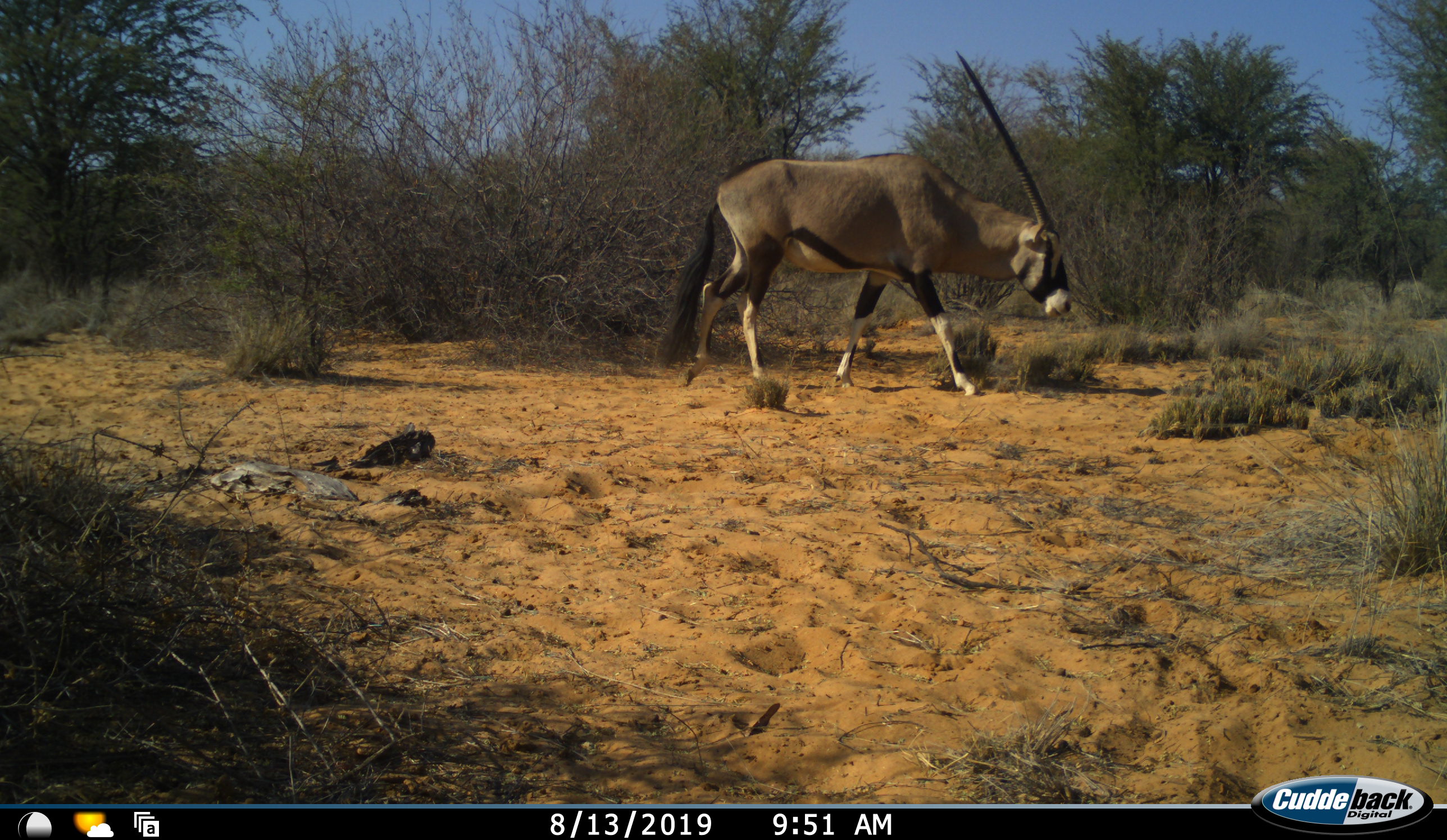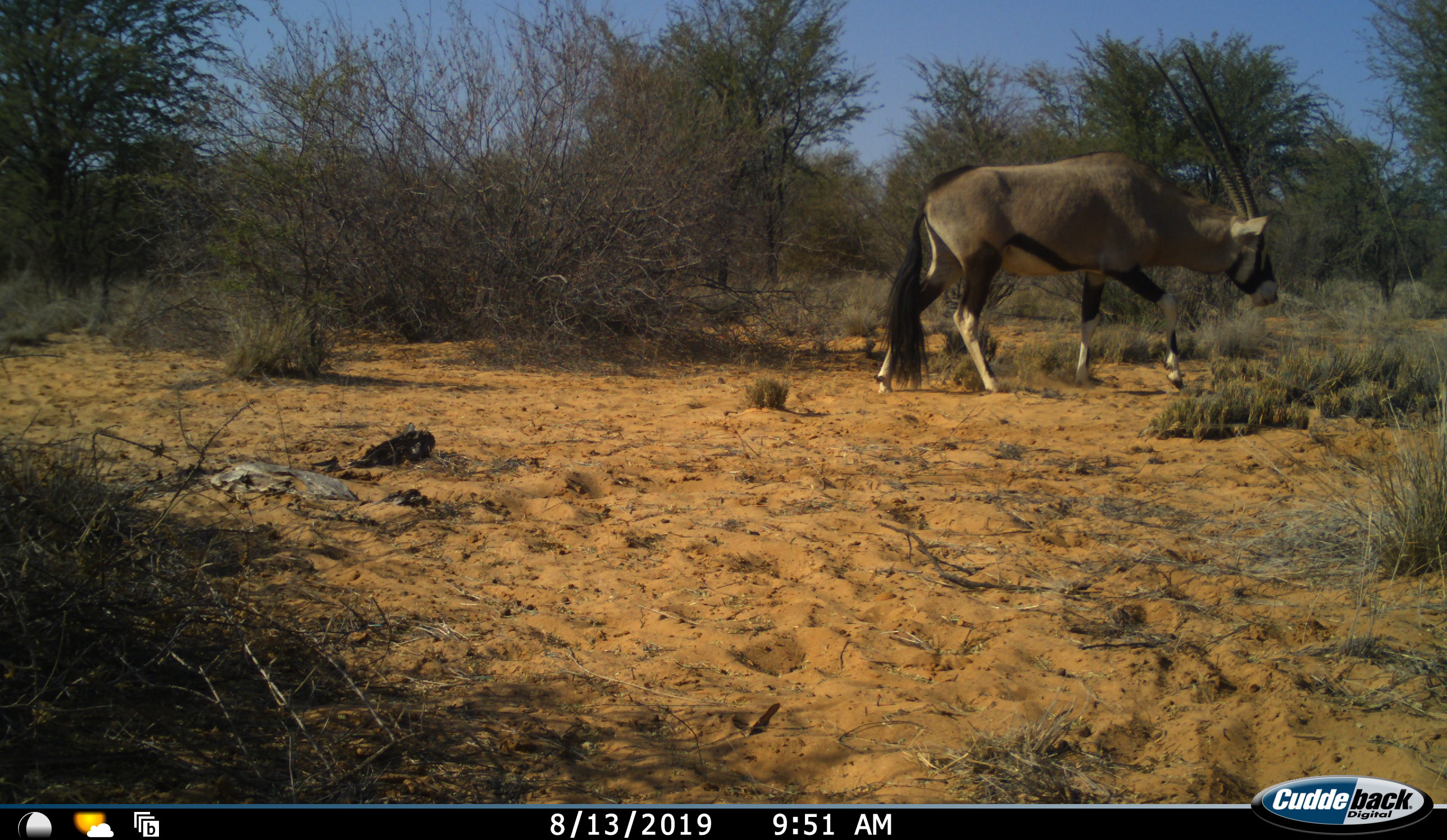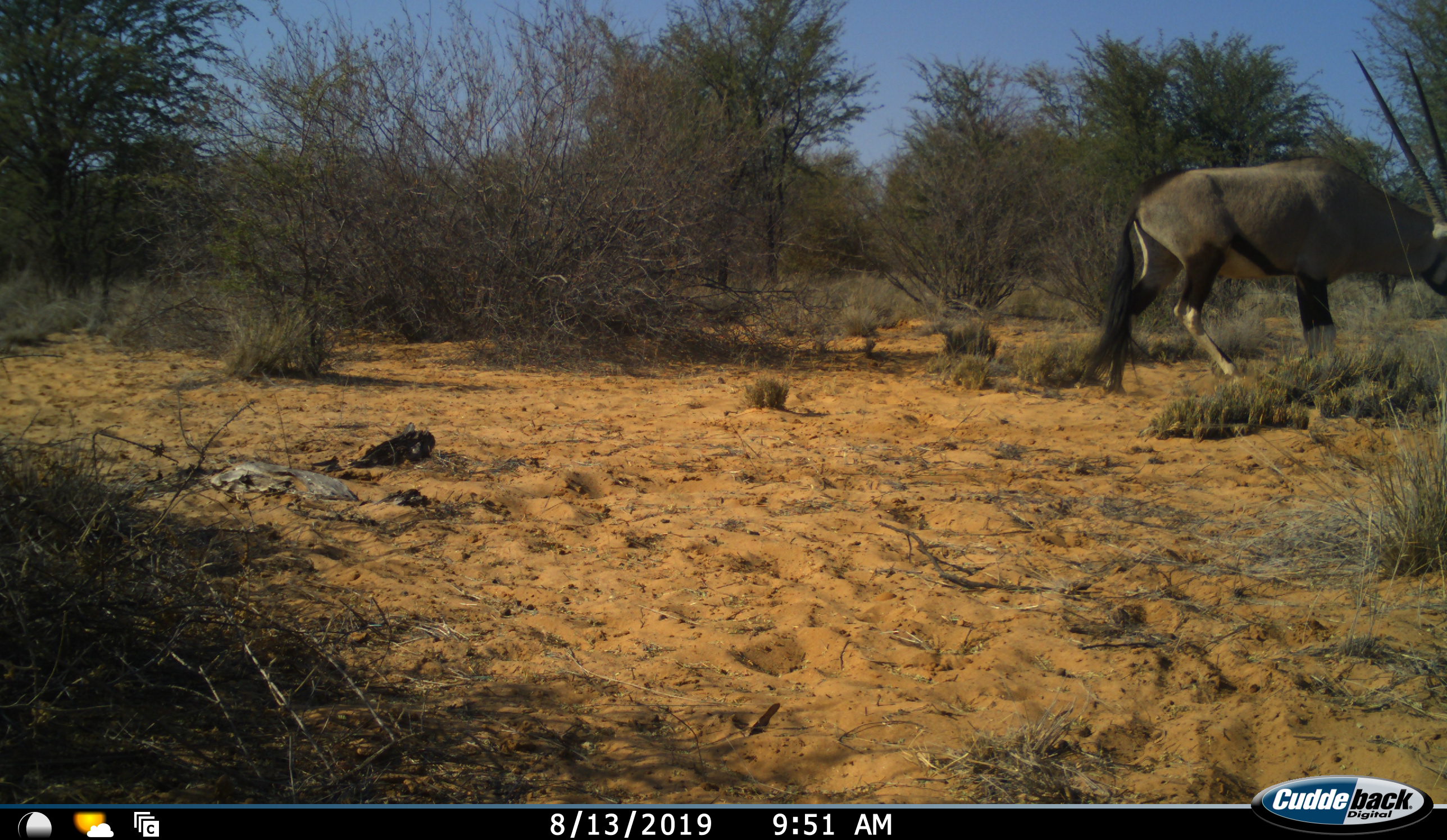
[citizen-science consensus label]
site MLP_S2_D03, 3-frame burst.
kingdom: Animalia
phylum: Chordata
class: Mammalia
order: Artiodactyla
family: Bovidae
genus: Oryx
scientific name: Oryx gazella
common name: gemsbok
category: oryx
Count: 1.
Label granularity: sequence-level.